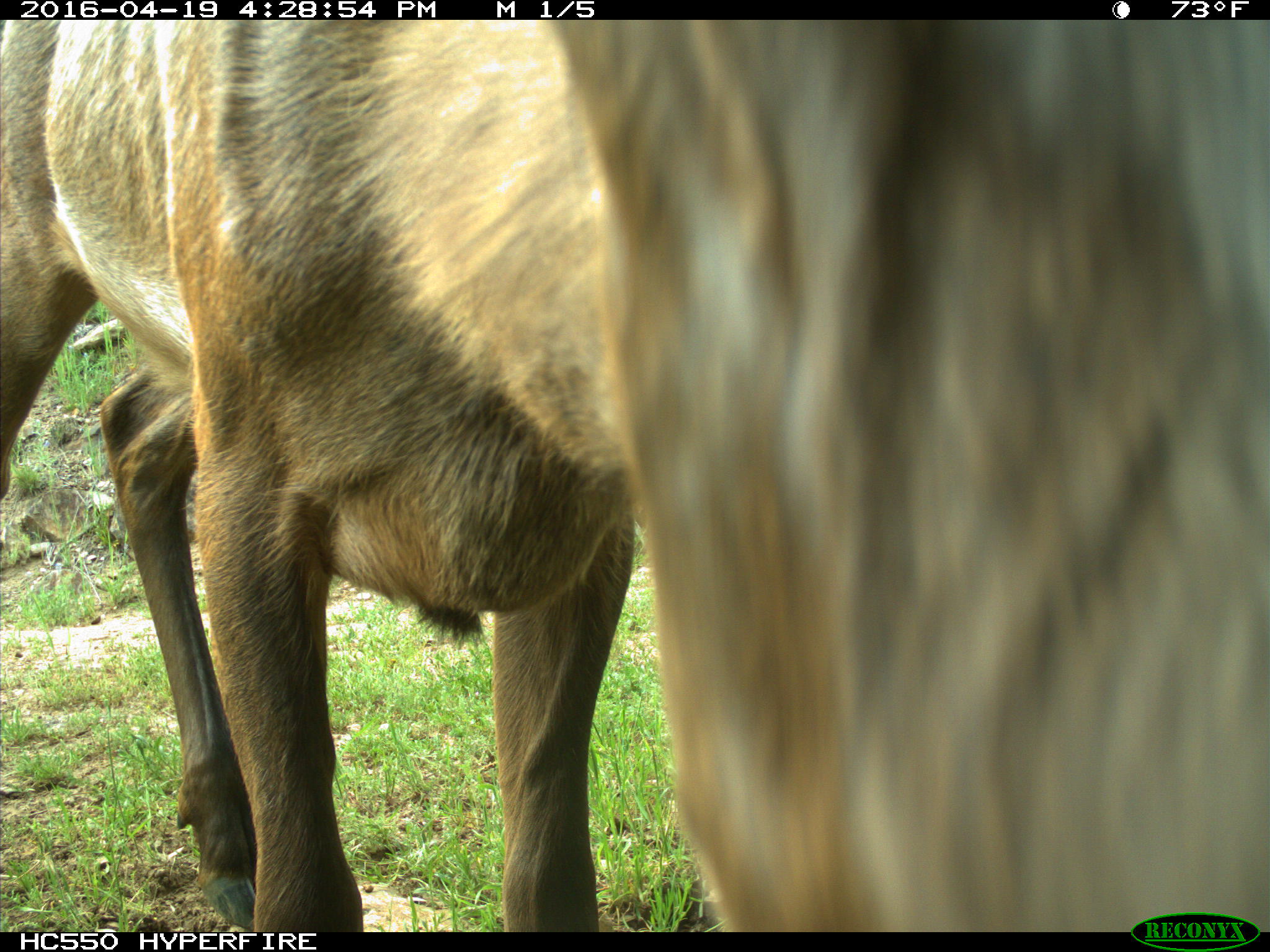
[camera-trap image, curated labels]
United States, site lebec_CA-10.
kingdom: Animalia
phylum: Chordata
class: Mammalia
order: Artiodactyla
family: Cervidae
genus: Cervus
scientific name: Cervus canadensis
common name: elk